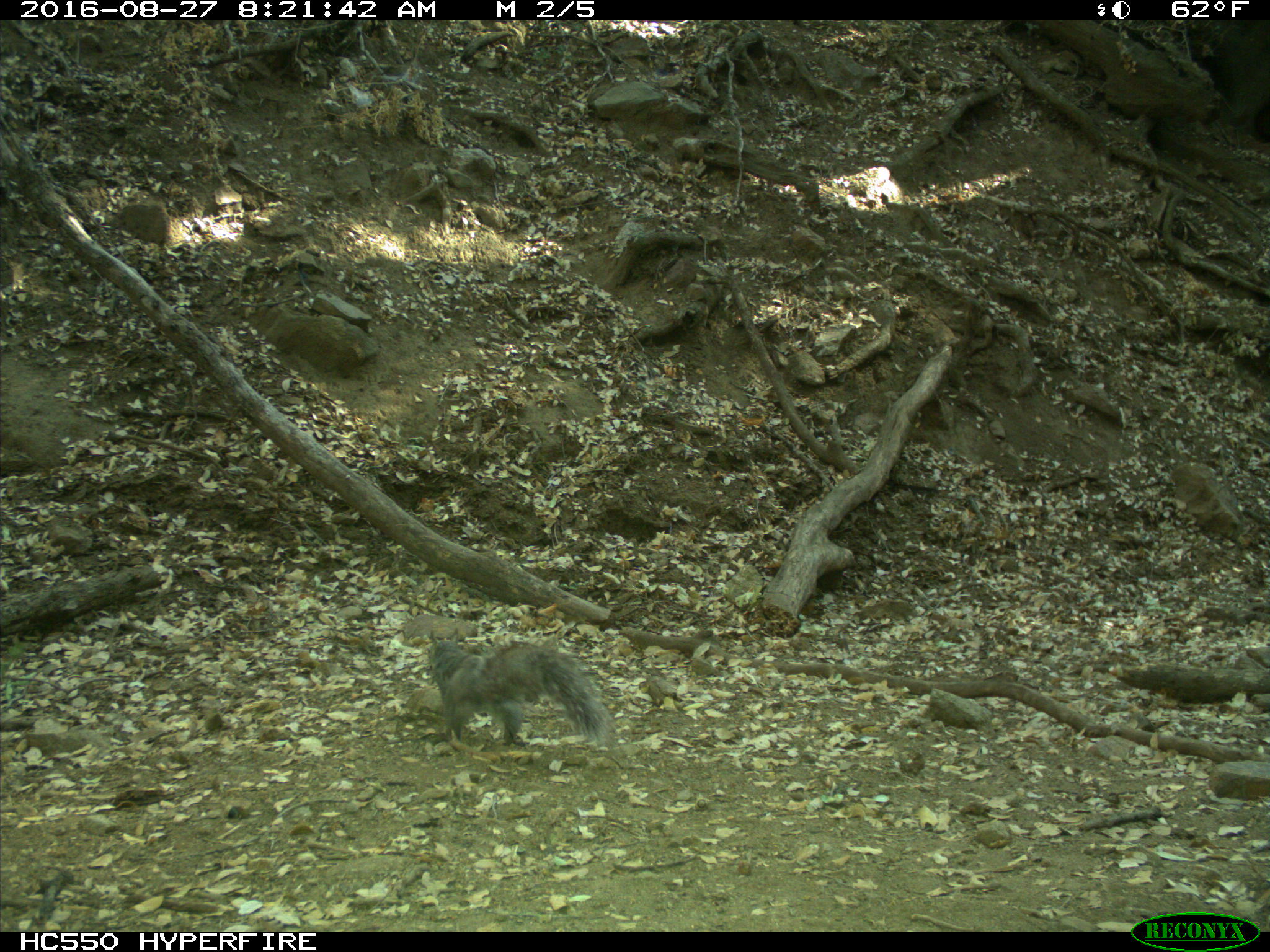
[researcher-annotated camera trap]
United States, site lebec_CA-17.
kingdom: Animalia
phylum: Chordata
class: Mammalia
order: Rodentia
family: Sciuridae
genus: Sciurus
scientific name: Sciurus carolinensis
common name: eastern gray squirrel